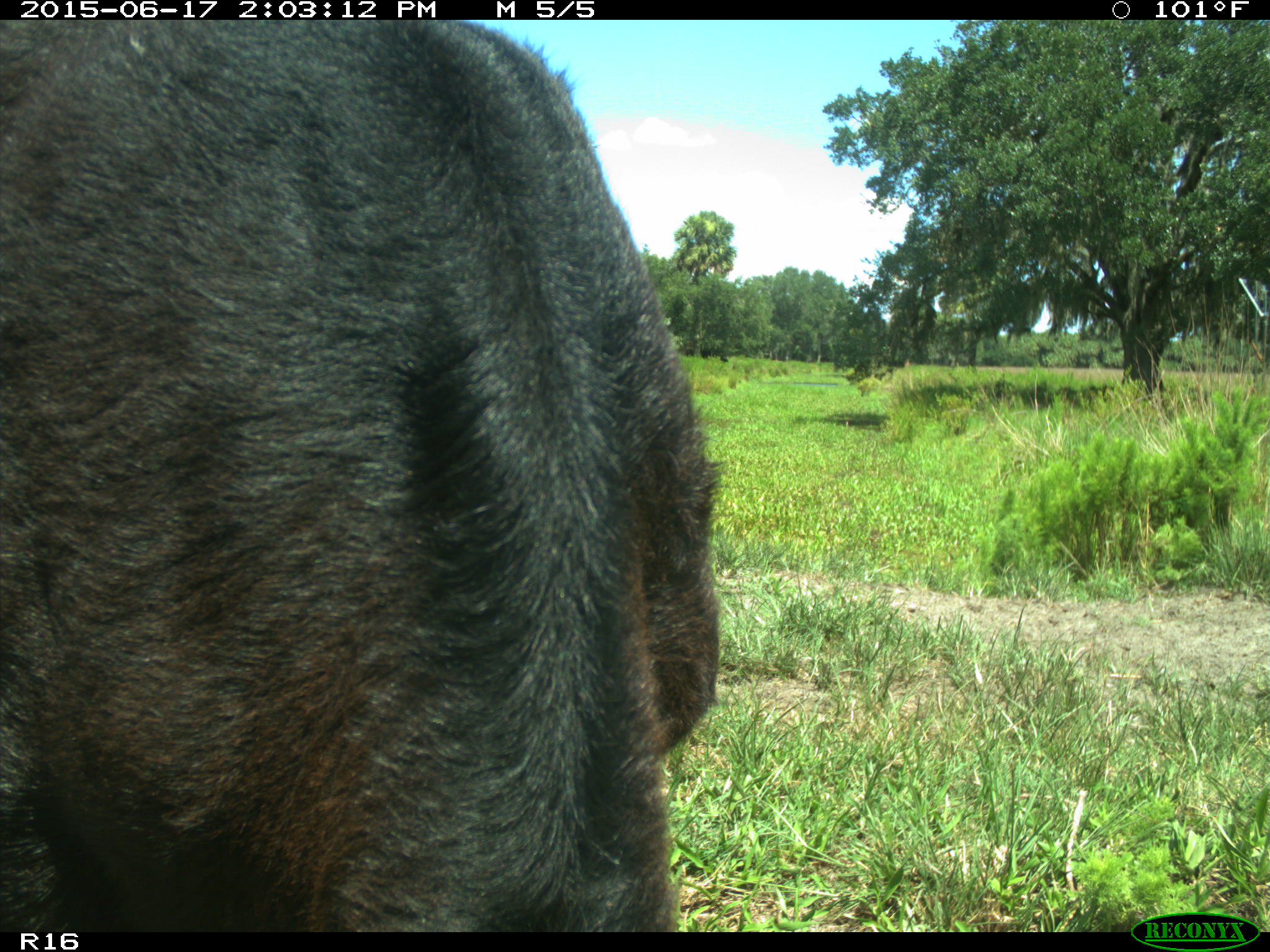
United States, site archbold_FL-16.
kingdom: Animalia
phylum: Chordata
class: Mammalia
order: Artiodactyla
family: Bovidae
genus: Bos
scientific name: Bos taurus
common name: domestic cow